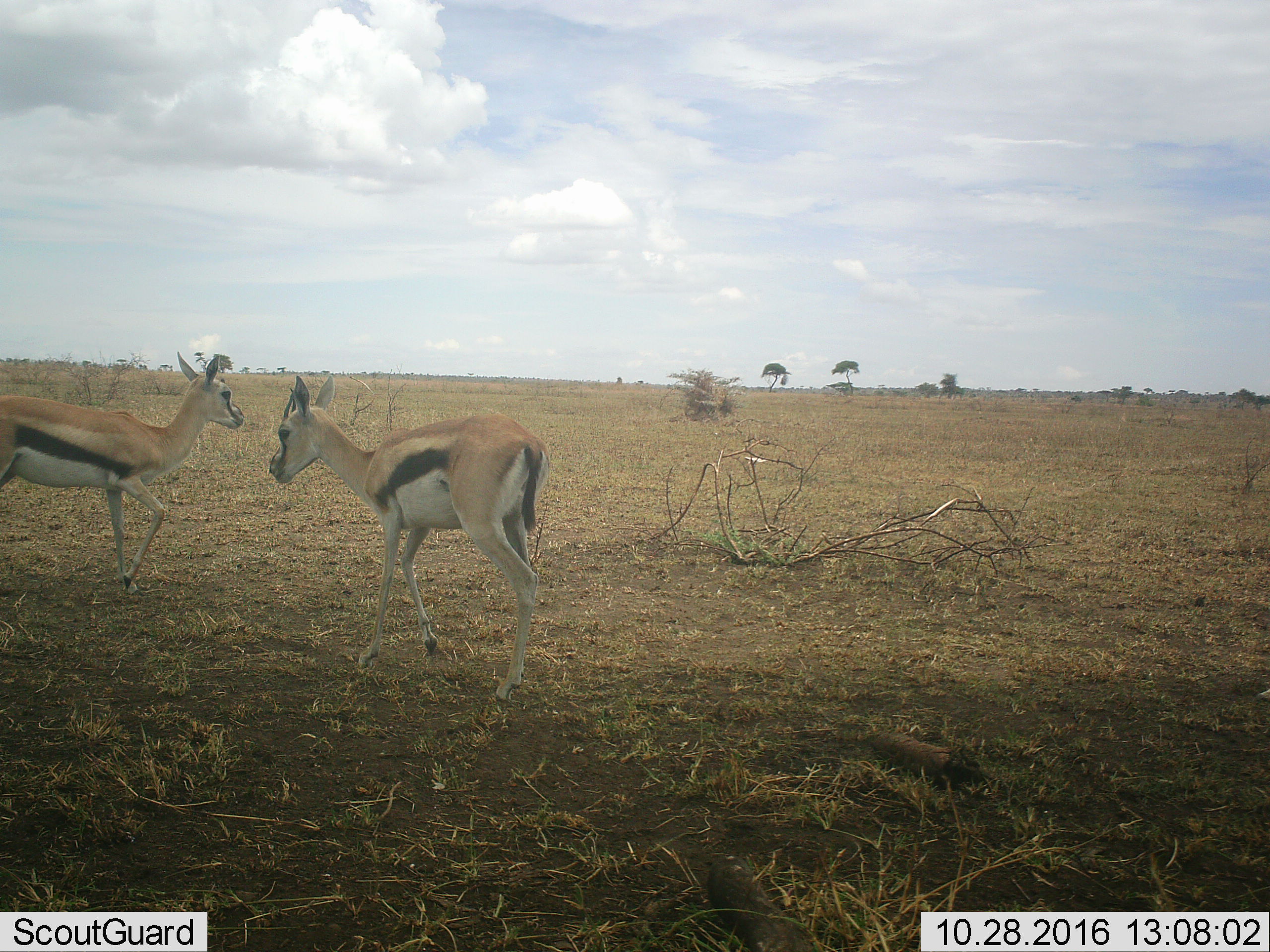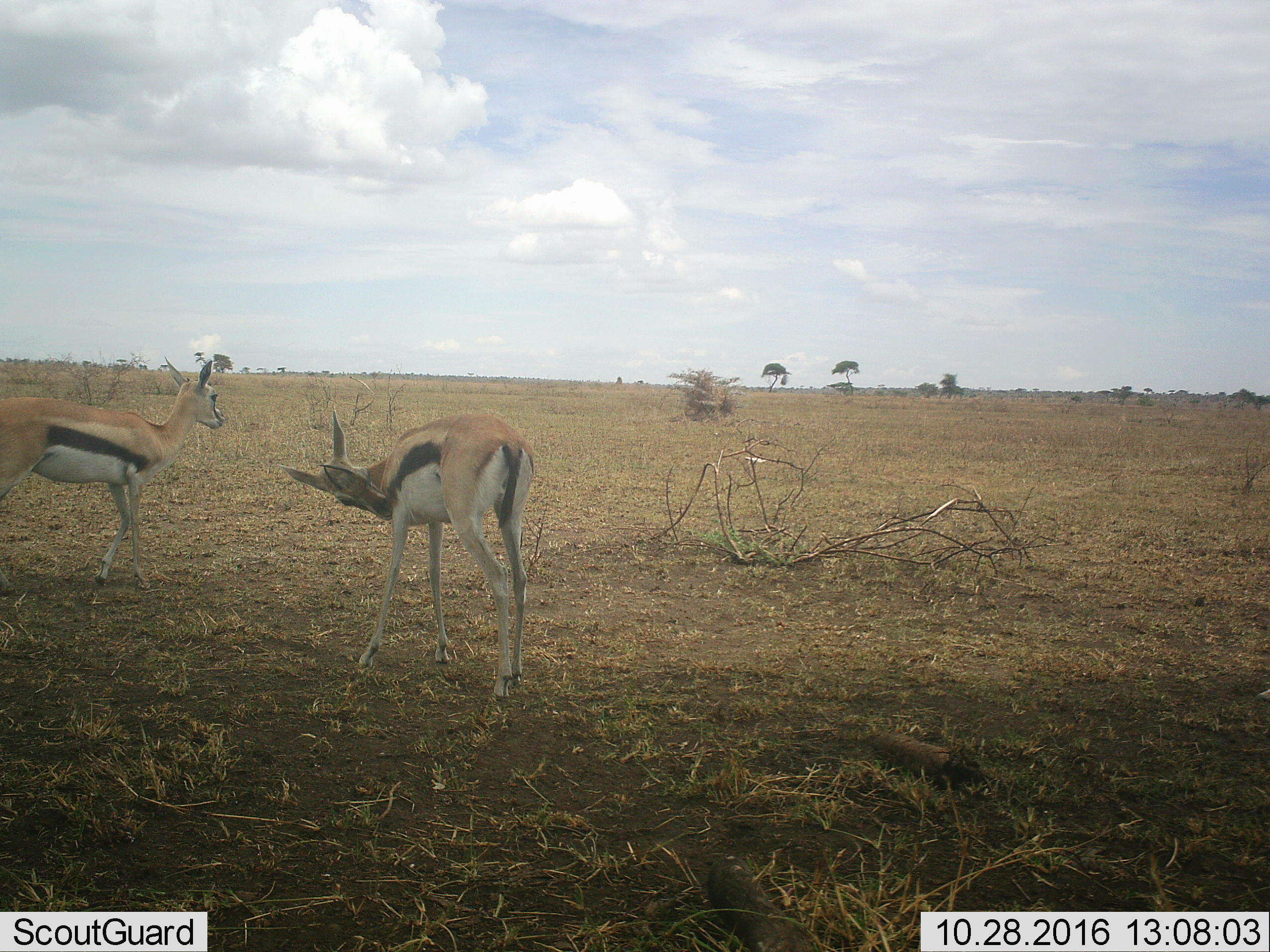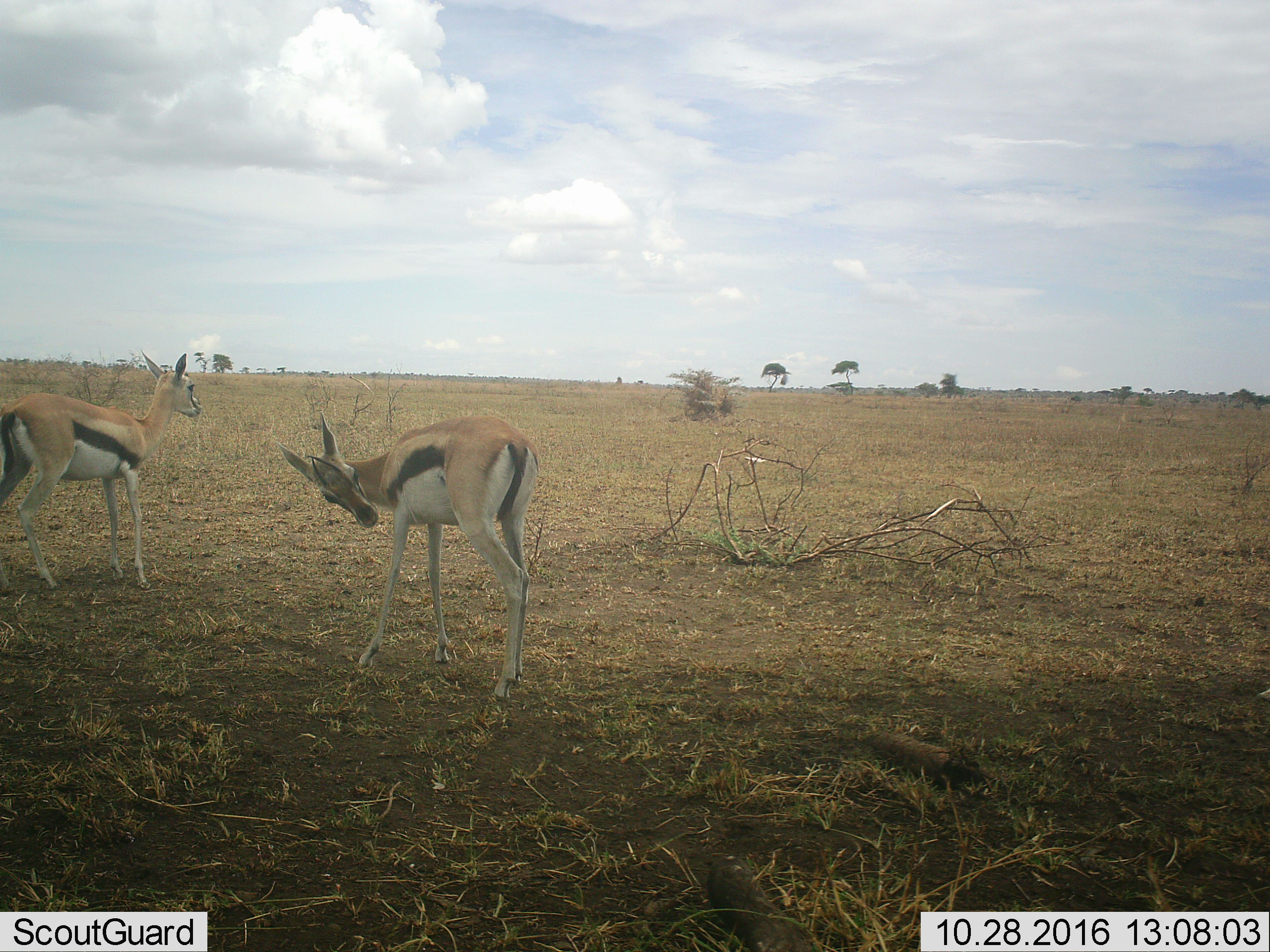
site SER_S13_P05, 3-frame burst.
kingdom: Animalia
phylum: Chordata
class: Mammalia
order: Artiodactyla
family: Bovidae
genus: Eudorcas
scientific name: Eudorcas thomsonii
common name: thomson's gazelle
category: gazellethomsons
Gazellethomsons (thomson's gazelle) (Eudorcas thomsonii), count 2. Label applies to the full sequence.